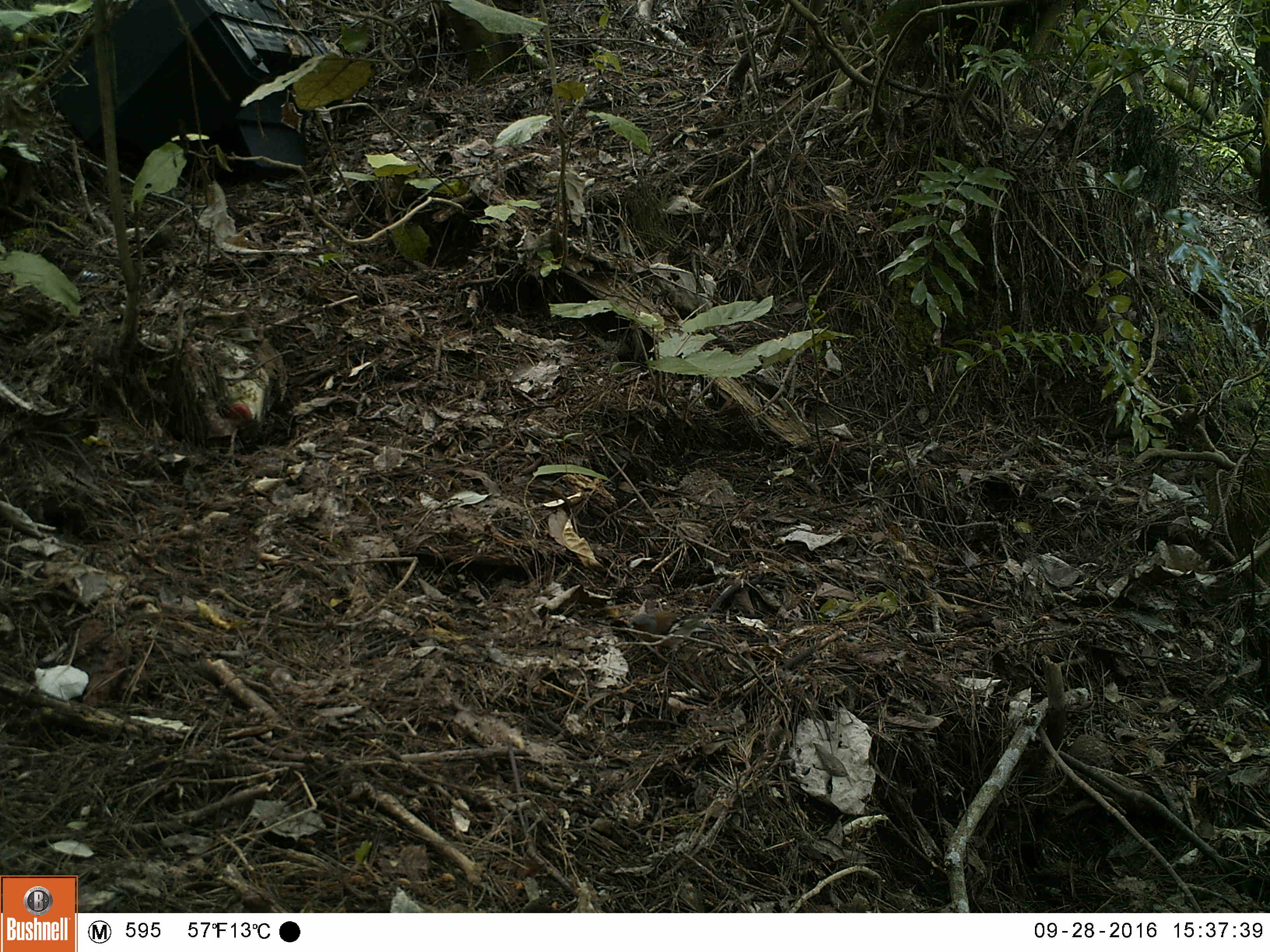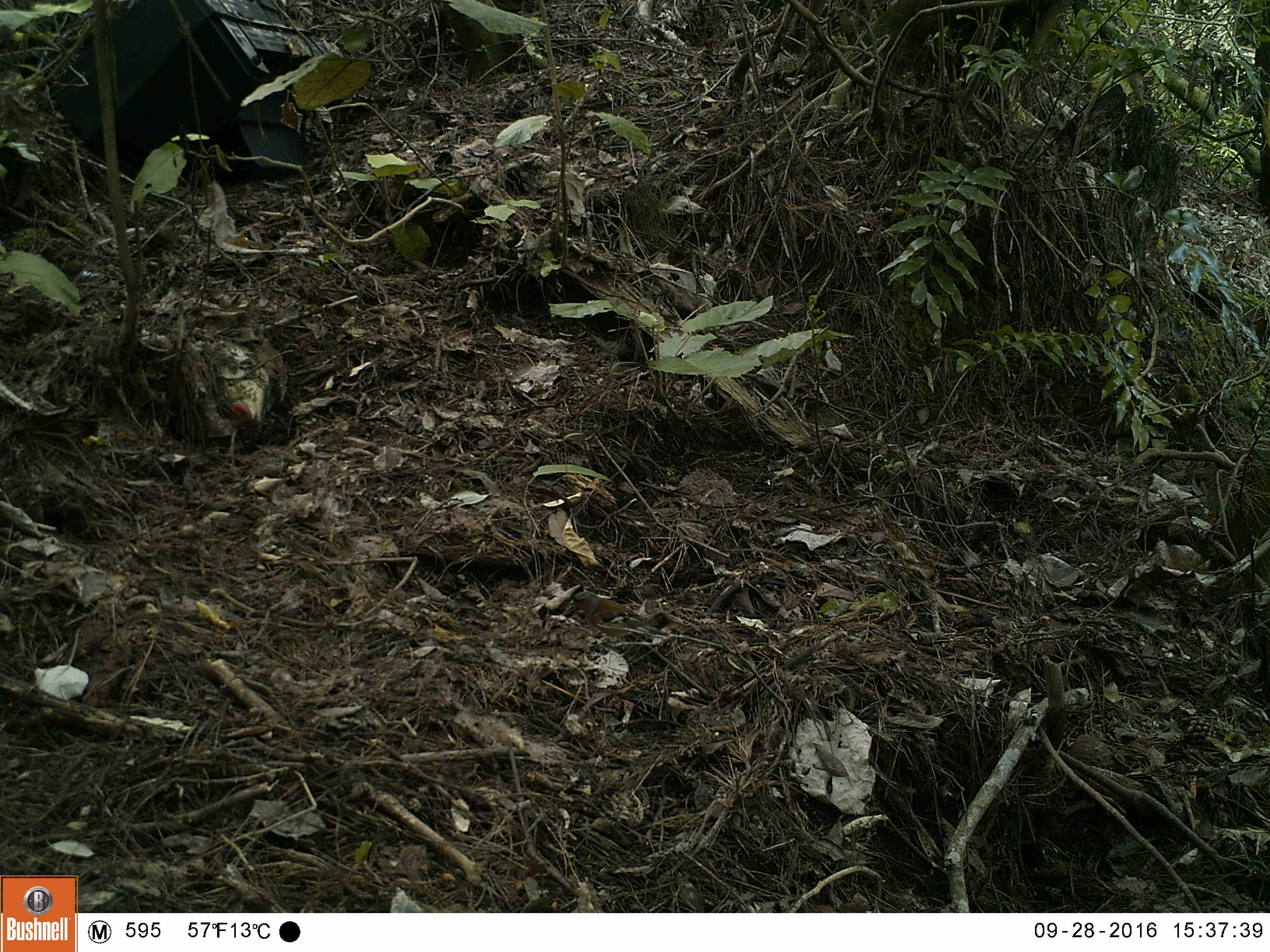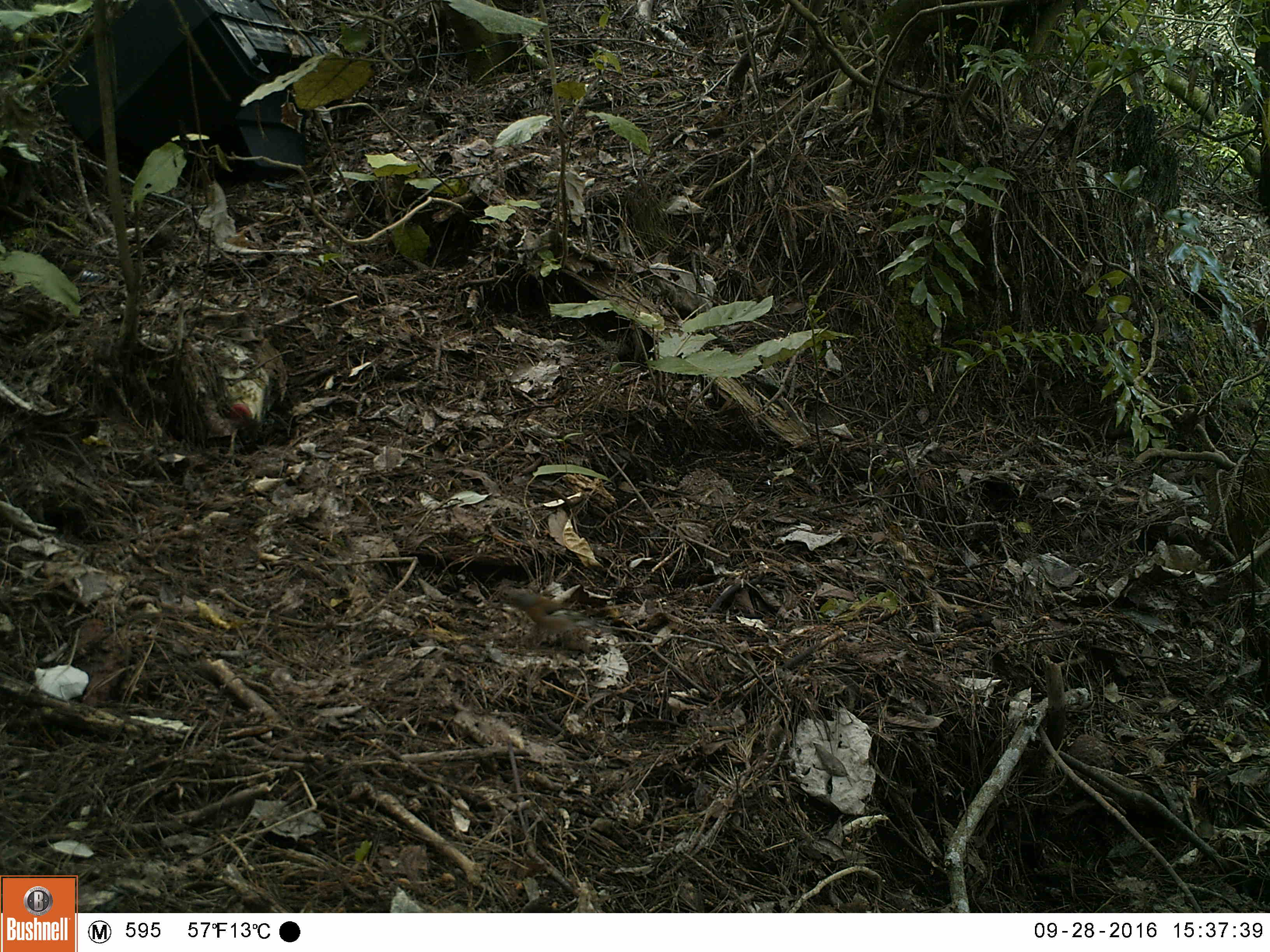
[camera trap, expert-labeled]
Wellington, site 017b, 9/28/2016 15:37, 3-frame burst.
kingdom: Animalia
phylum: Chordata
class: Aves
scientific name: Aves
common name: bird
Bird (Aves).